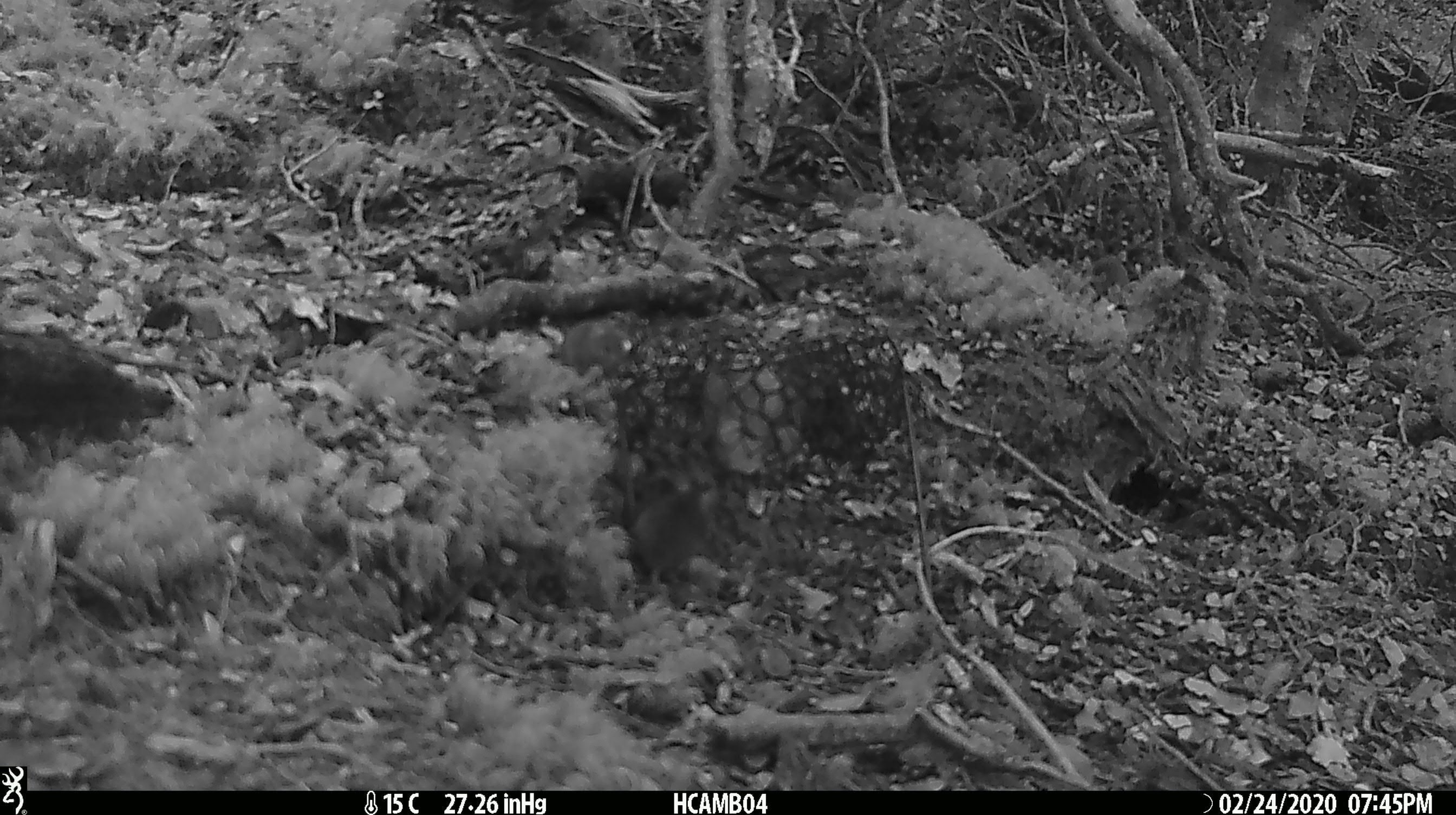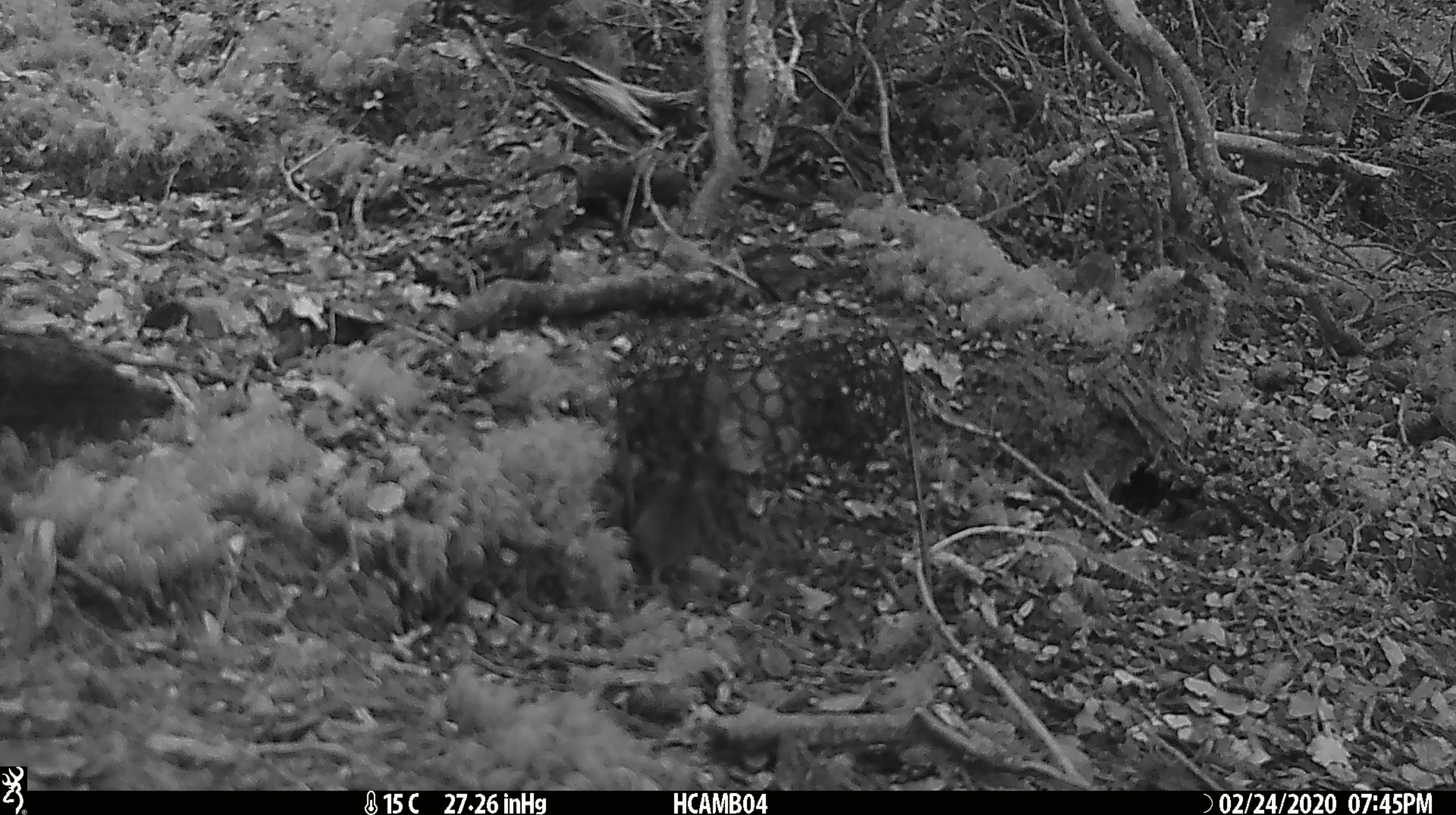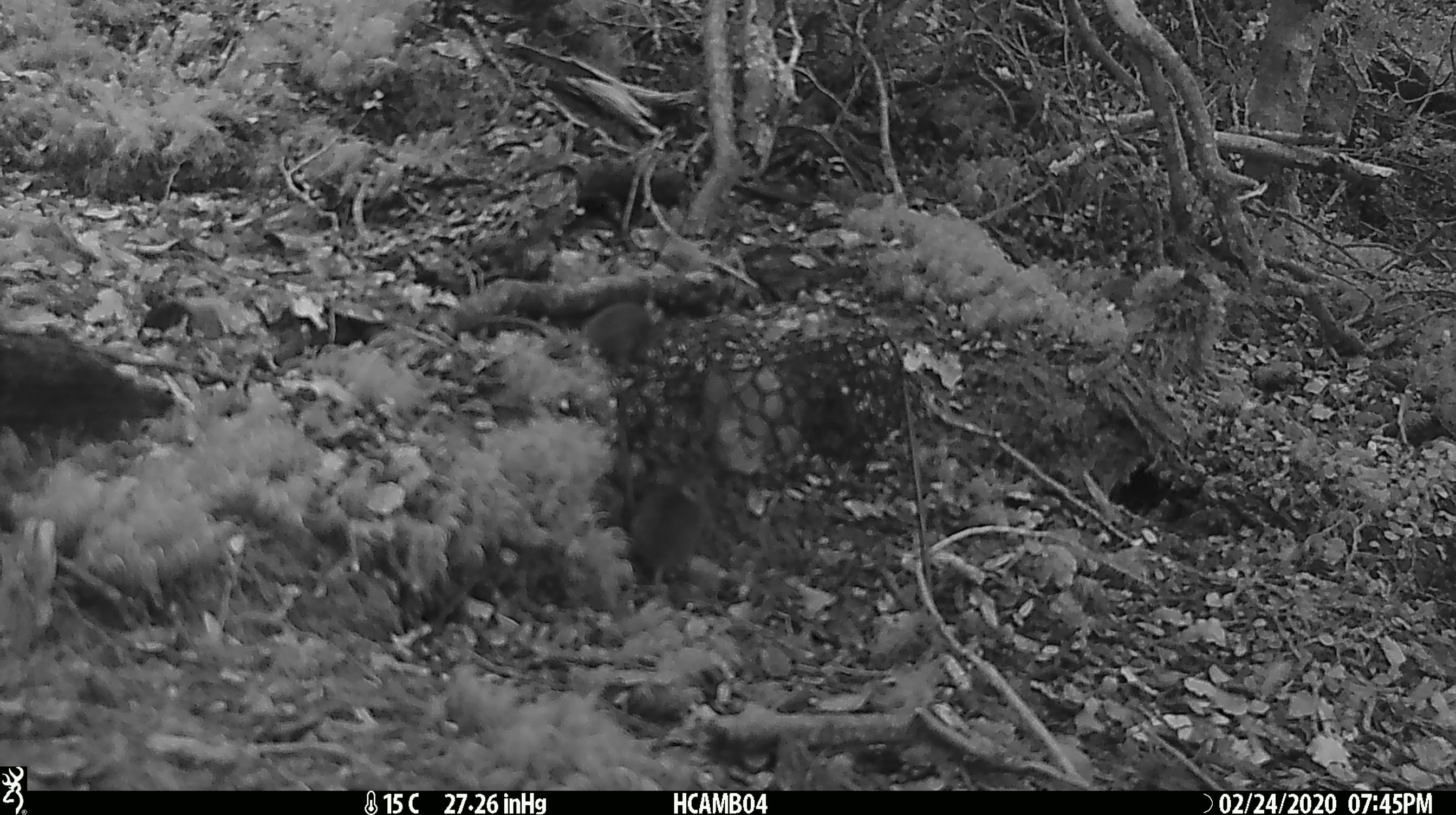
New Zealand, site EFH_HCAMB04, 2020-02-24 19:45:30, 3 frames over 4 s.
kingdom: Animalia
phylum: Chordata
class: Mammalia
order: Rodentia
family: Muridae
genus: Mus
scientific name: Mus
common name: mouse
Mouse (Mus).